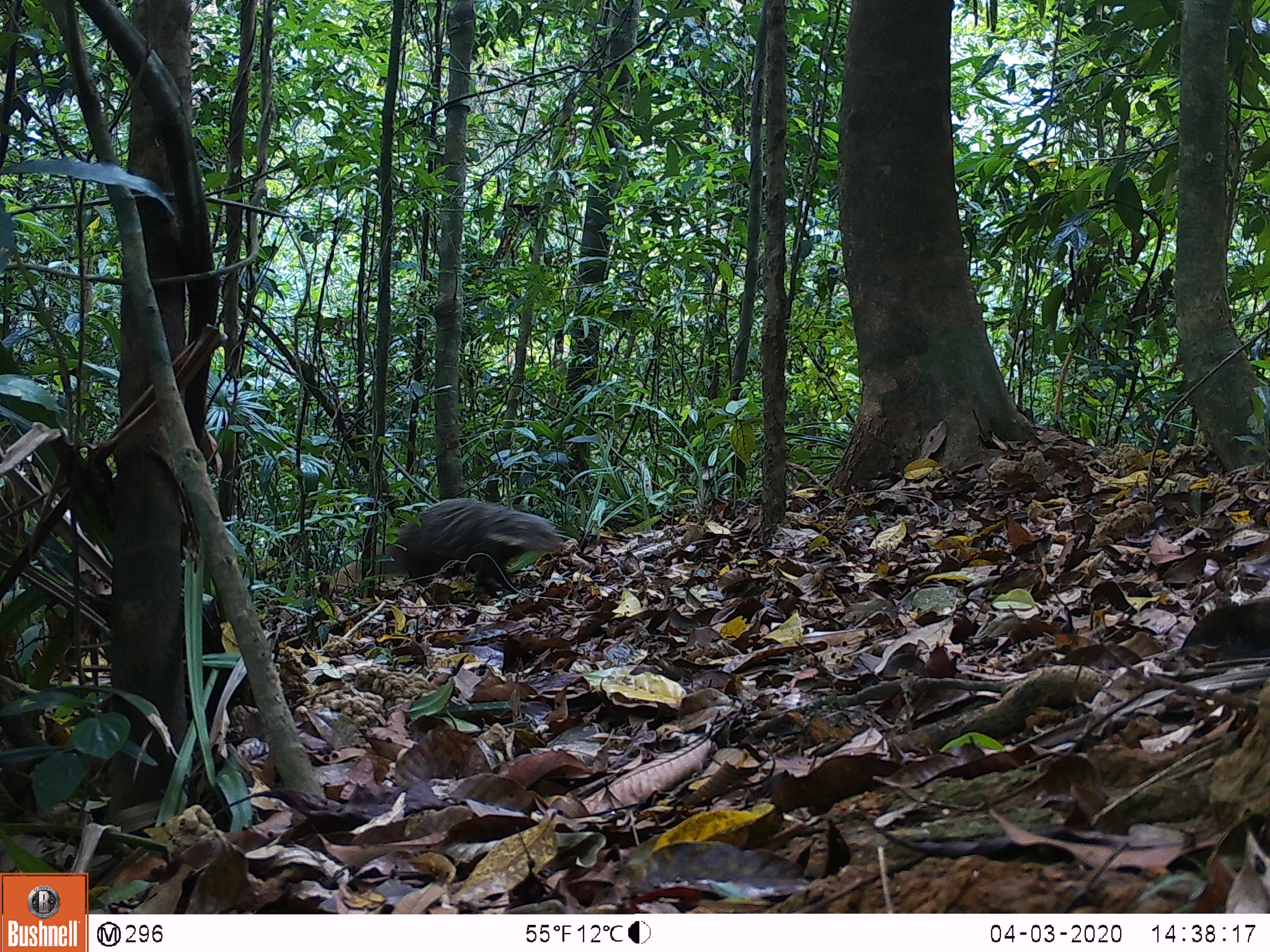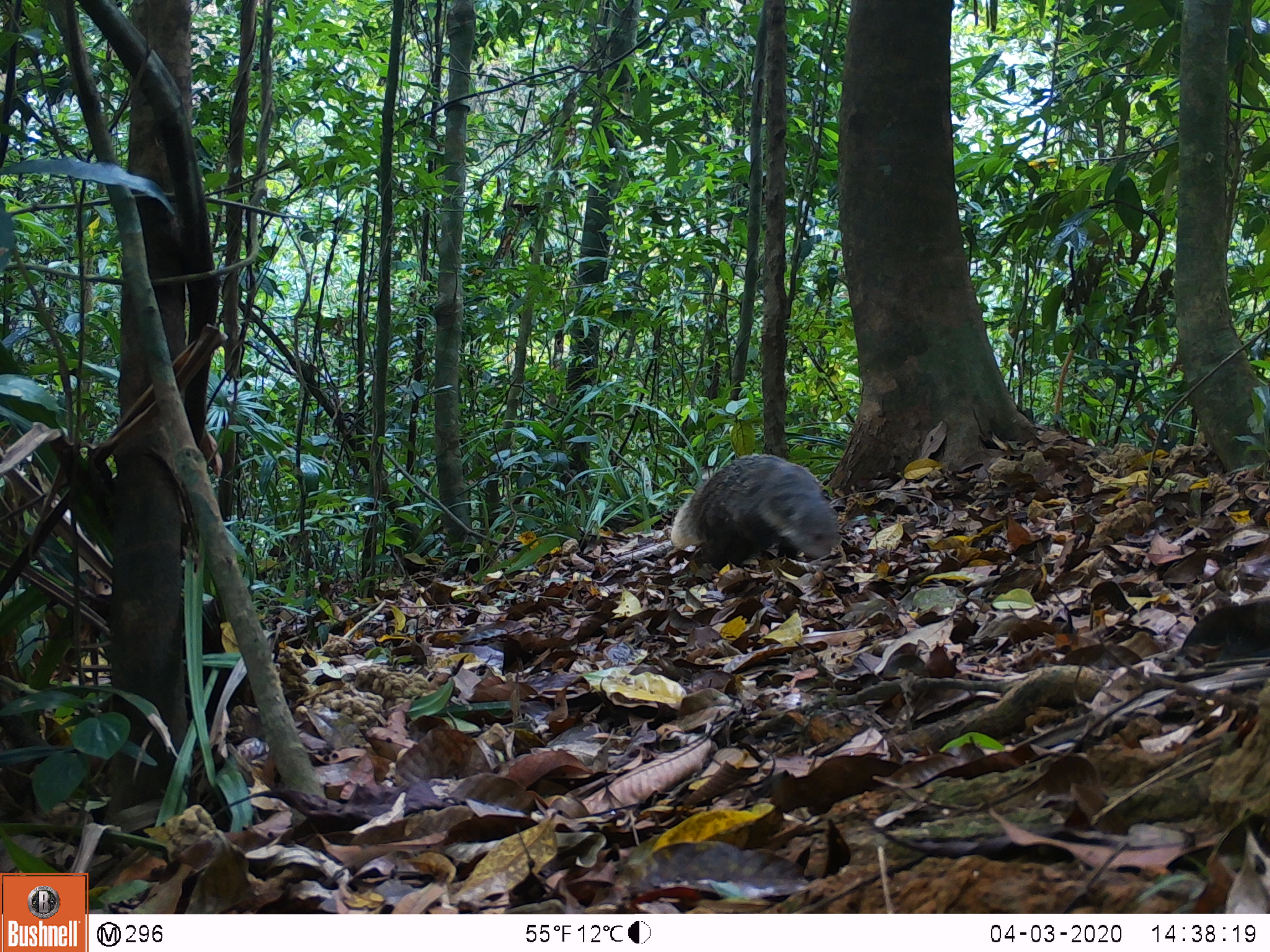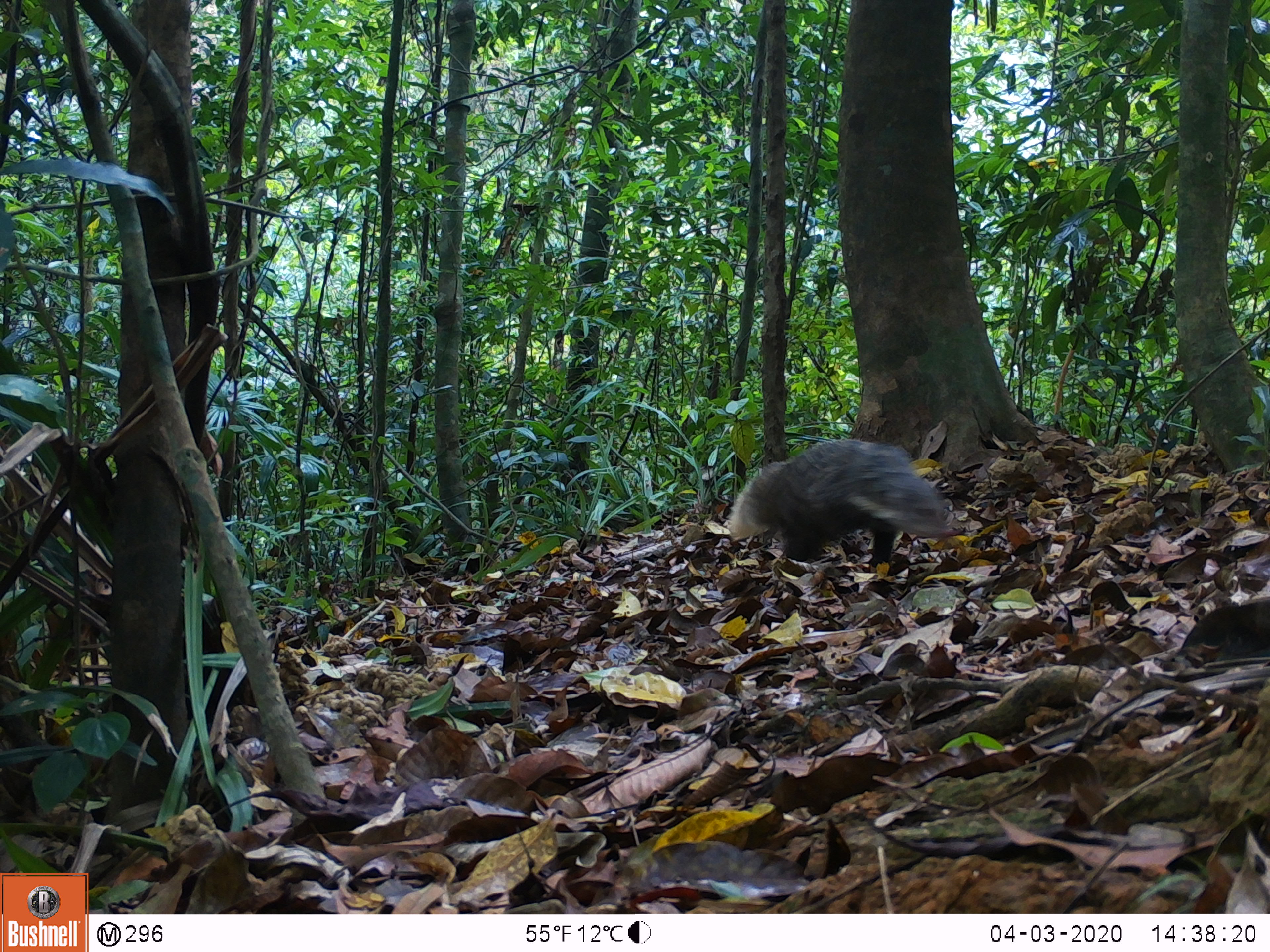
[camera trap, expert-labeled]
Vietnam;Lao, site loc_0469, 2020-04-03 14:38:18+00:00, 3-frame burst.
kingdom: Animalia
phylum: Chordata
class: Mammalia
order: Carnivora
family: Herpestidae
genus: Urva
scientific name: Urva urva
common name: crab-eating mongoose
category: crab eating mongoose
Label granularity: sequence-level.